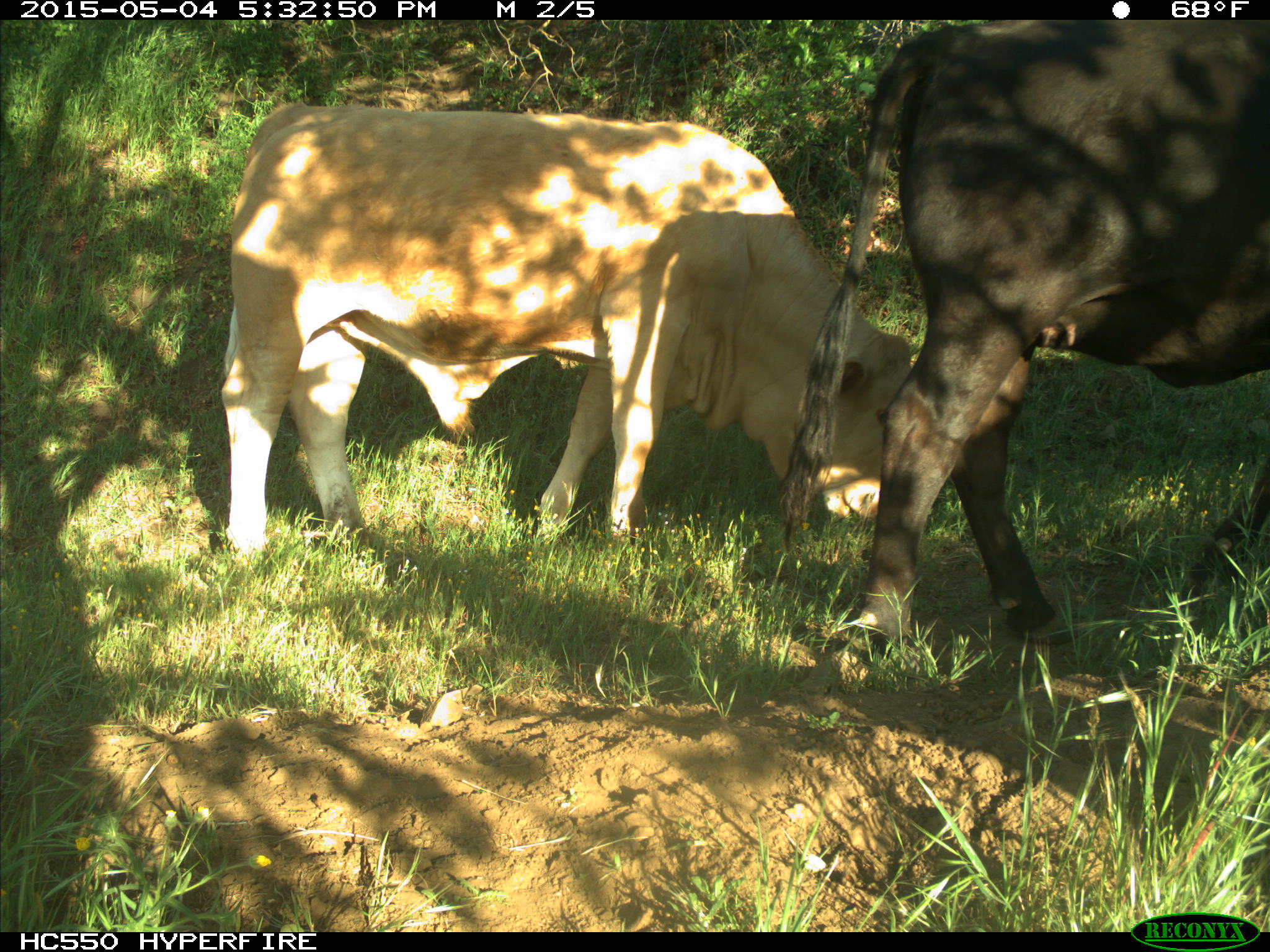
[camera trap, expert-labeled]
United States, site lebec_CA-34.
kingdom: Animalia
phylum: Chordata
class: Mammalia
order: Artiodactyla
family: Bovidae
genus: Bos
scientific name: Bos taurus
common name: domestic cow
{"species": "Bos taurus (domestic cow)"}